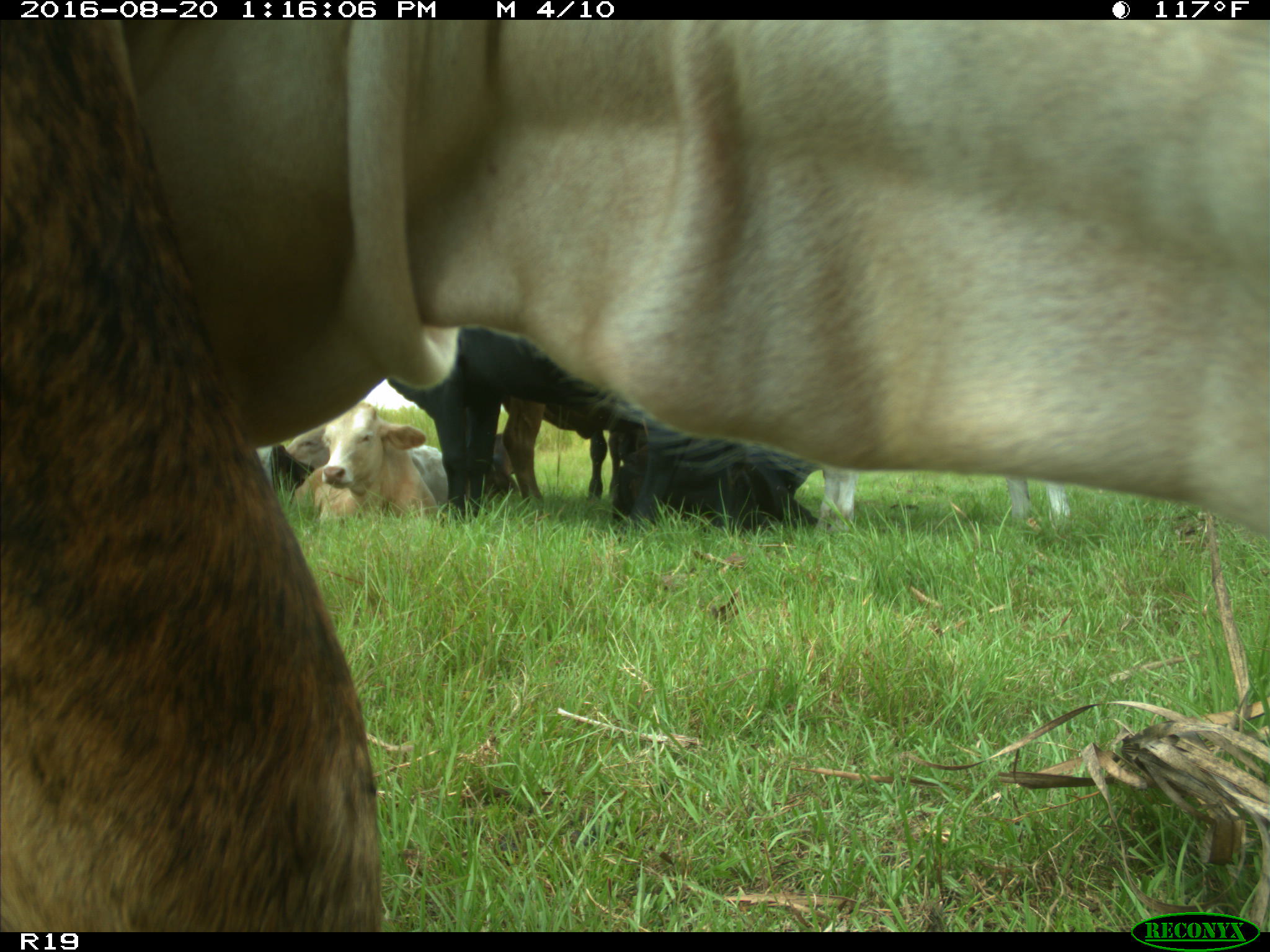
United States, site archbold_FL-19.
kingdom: Animalia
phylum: Chordata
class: Mammalia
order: Artiodactyla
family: Bovidae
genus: Bos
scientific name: Bos taurus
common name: domestic cow